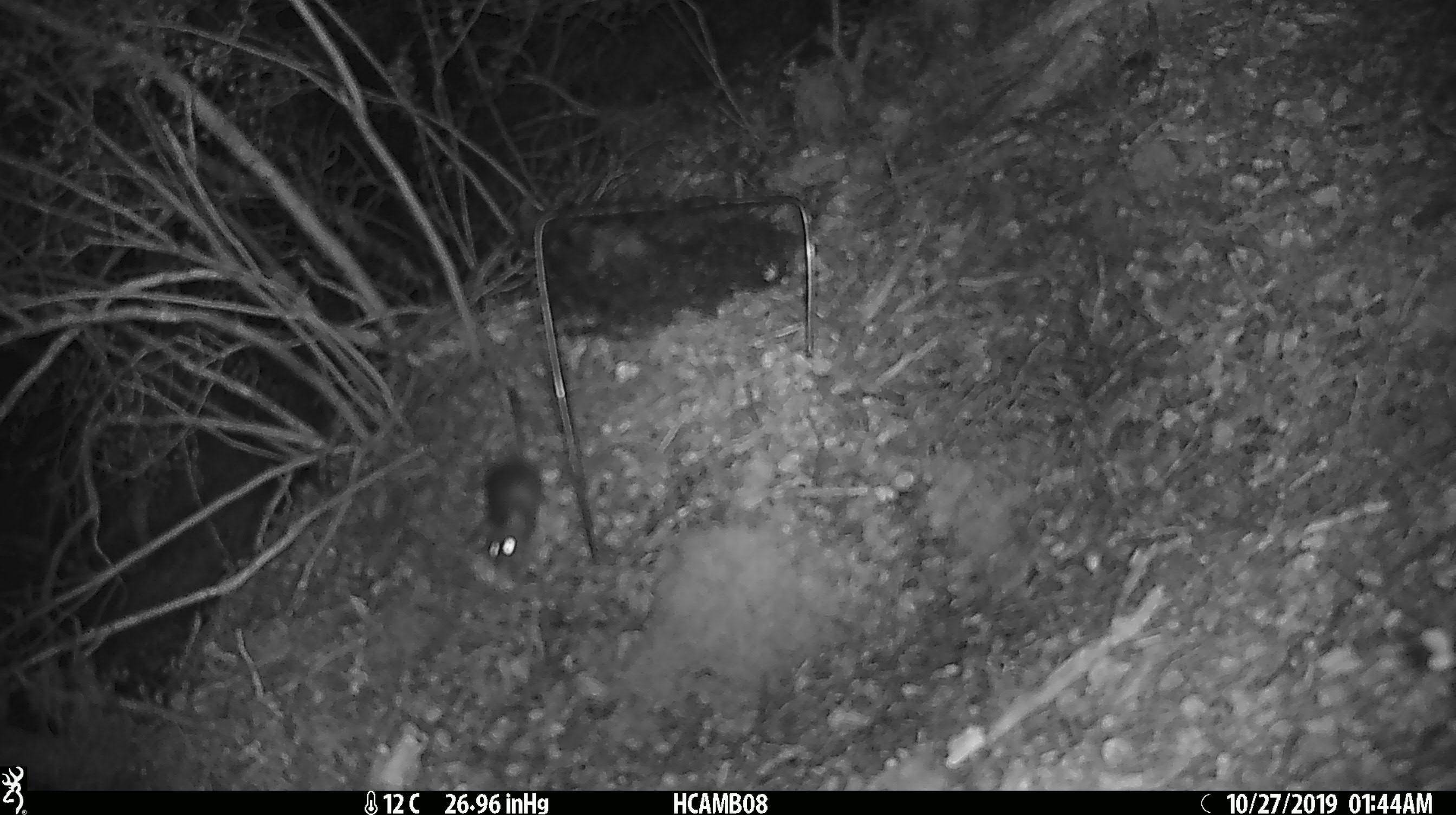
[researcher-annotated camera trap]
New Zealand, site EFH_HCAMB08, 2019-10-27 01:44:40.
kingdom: Animalia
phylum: Chordata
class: Mammalia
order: Rodentia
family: Muridae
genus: Mus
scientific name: Mus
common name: mouse